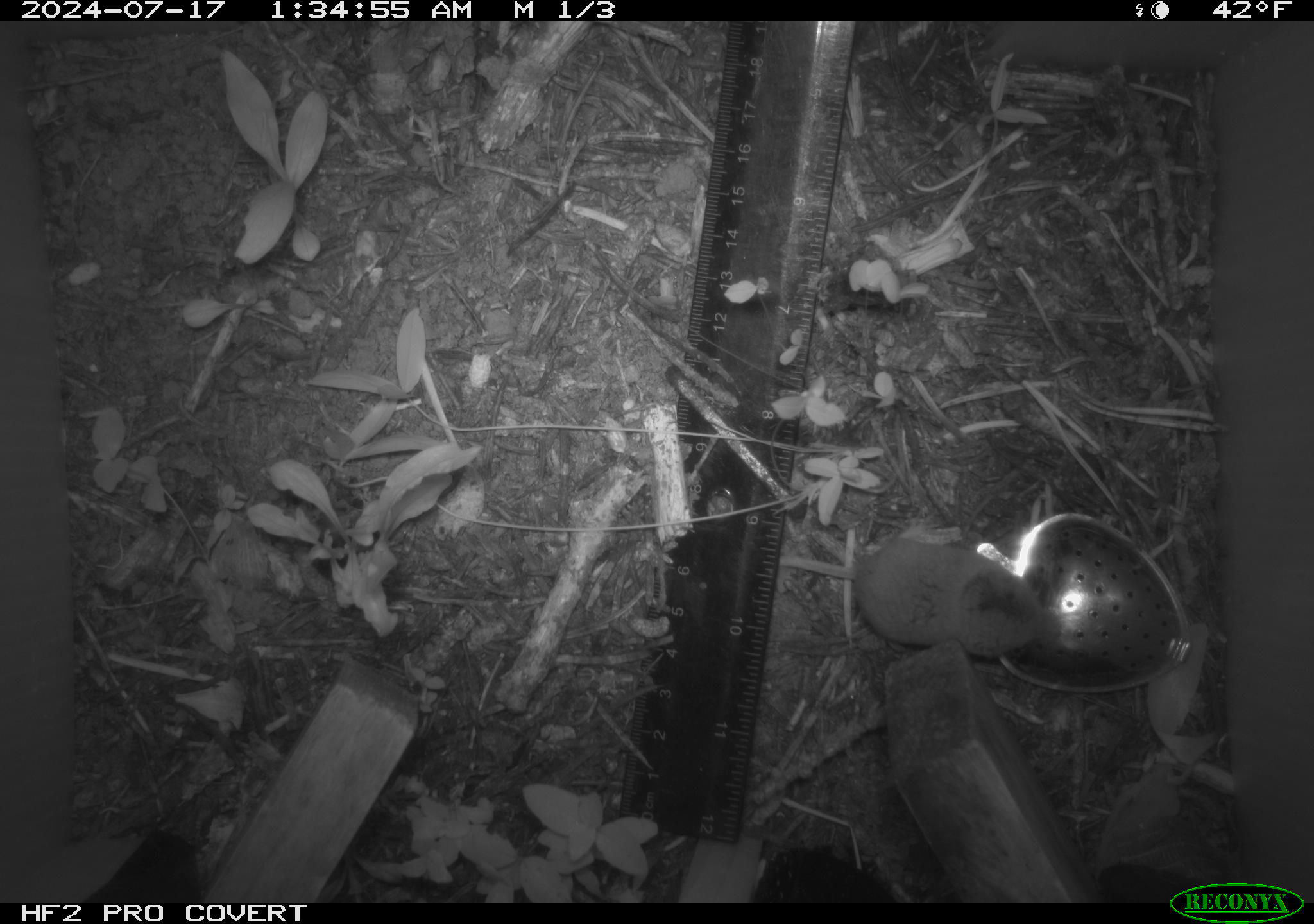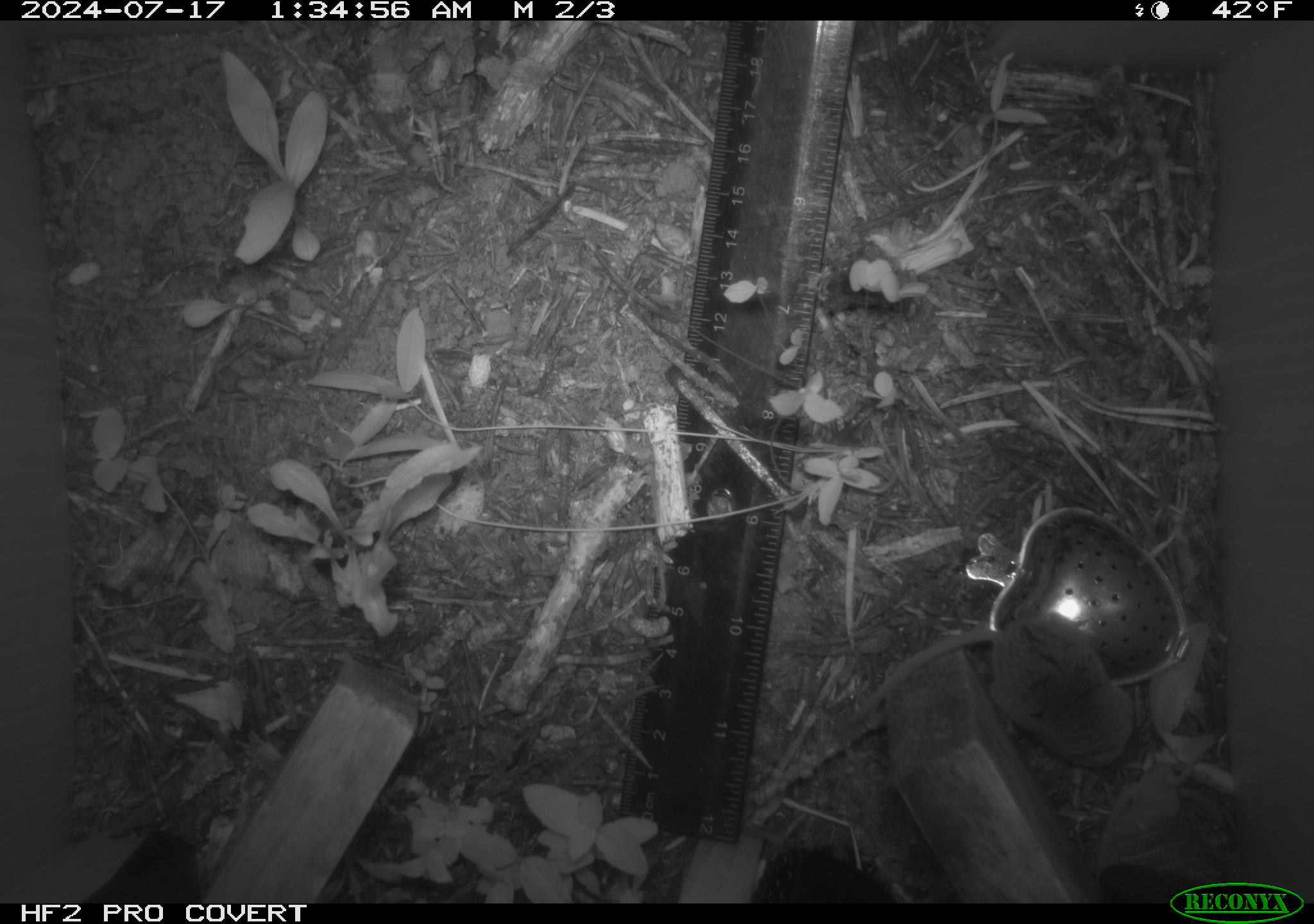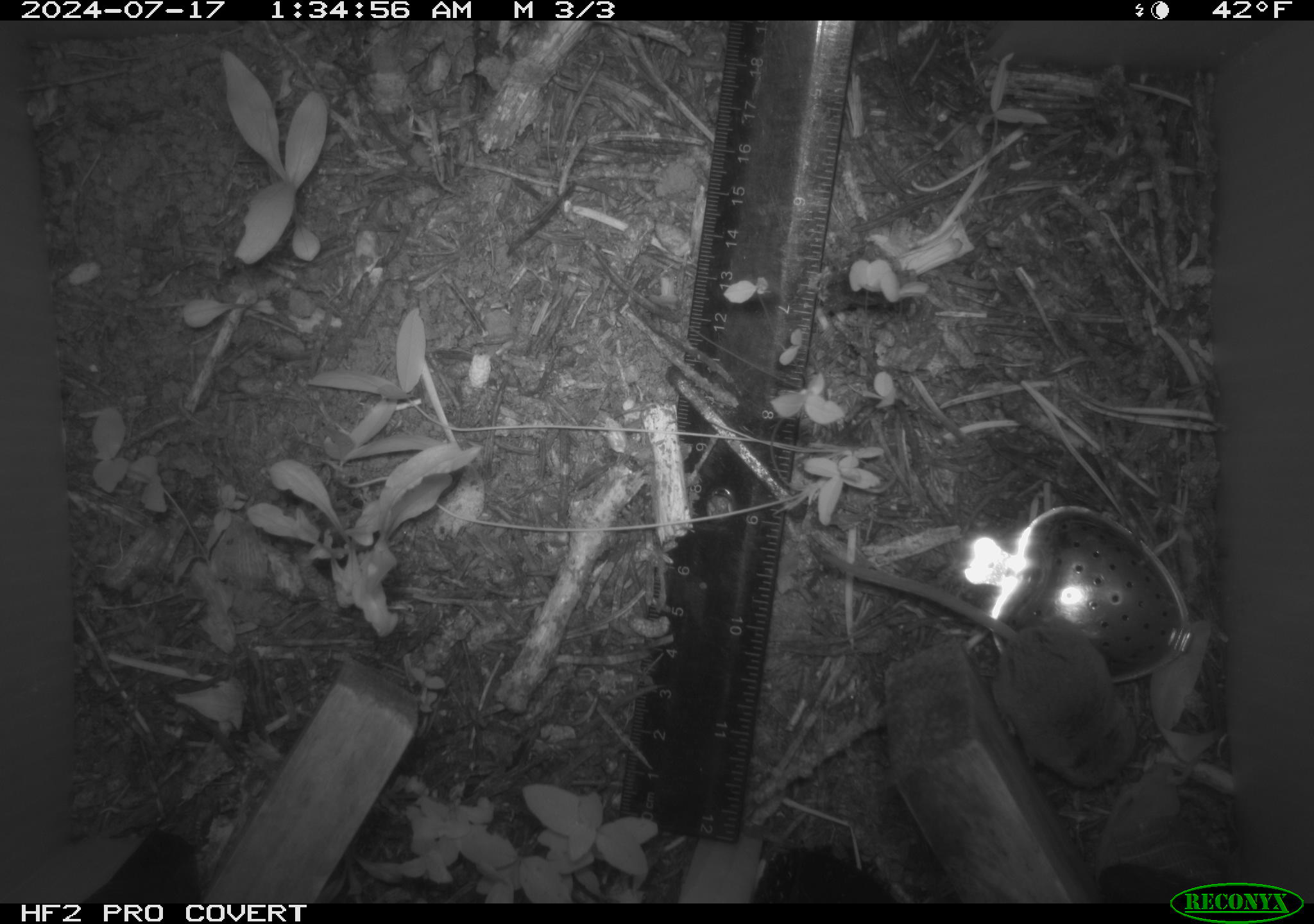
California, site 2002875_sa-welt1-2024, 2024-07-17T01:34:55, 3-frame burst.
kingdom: Animalia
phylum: Chordata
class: Mammalia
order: Eulipotyphla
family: Soricidae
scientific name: Soricidae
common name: shrews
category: soricidae family